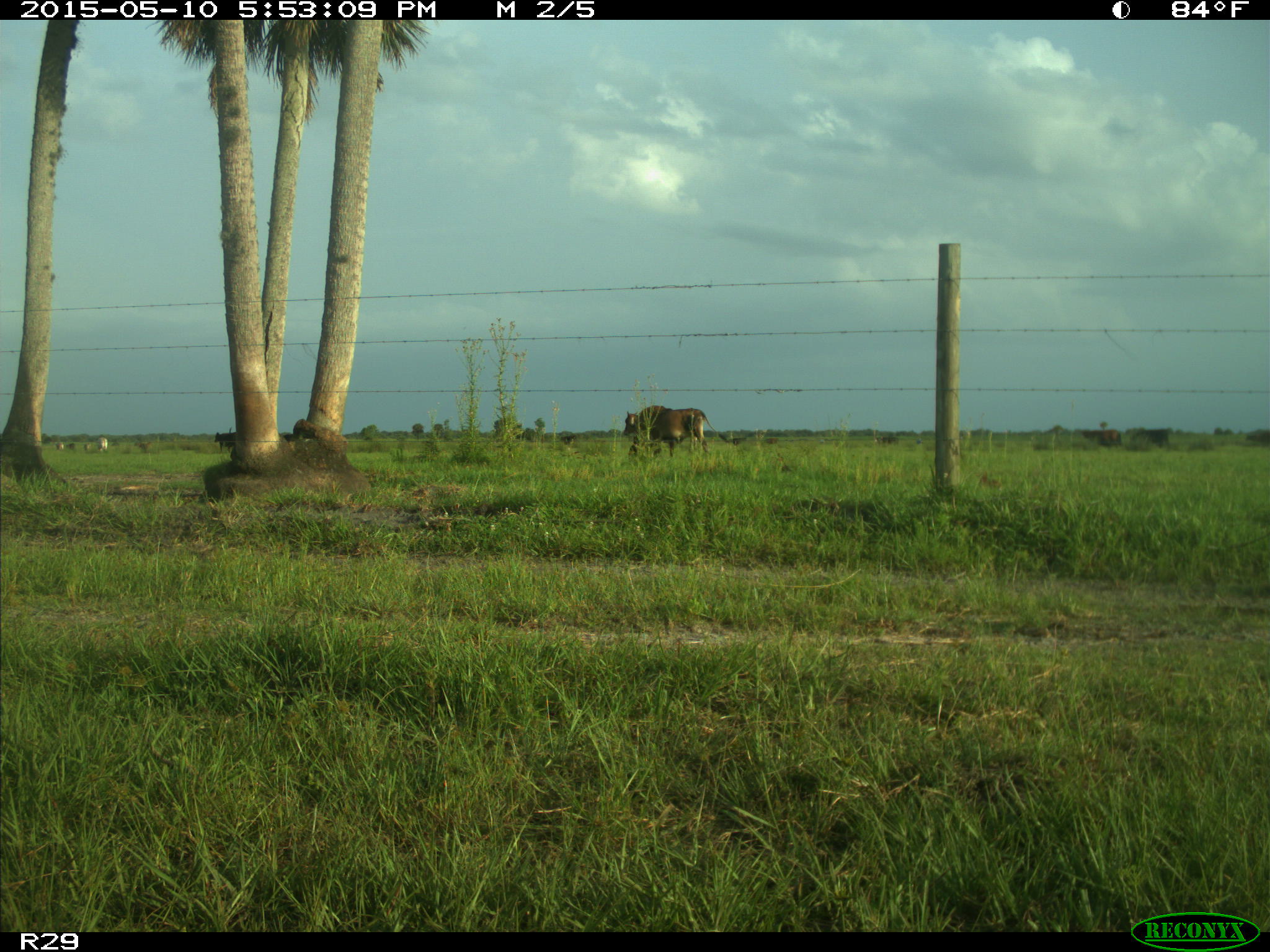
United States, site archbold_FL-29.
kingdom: Animalia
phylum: Chordata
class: Mammalia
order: Artiodactyla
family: Bovidae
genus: Bos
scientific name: Bos taurus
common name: domestic cow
Bos taurus (domestic cow).